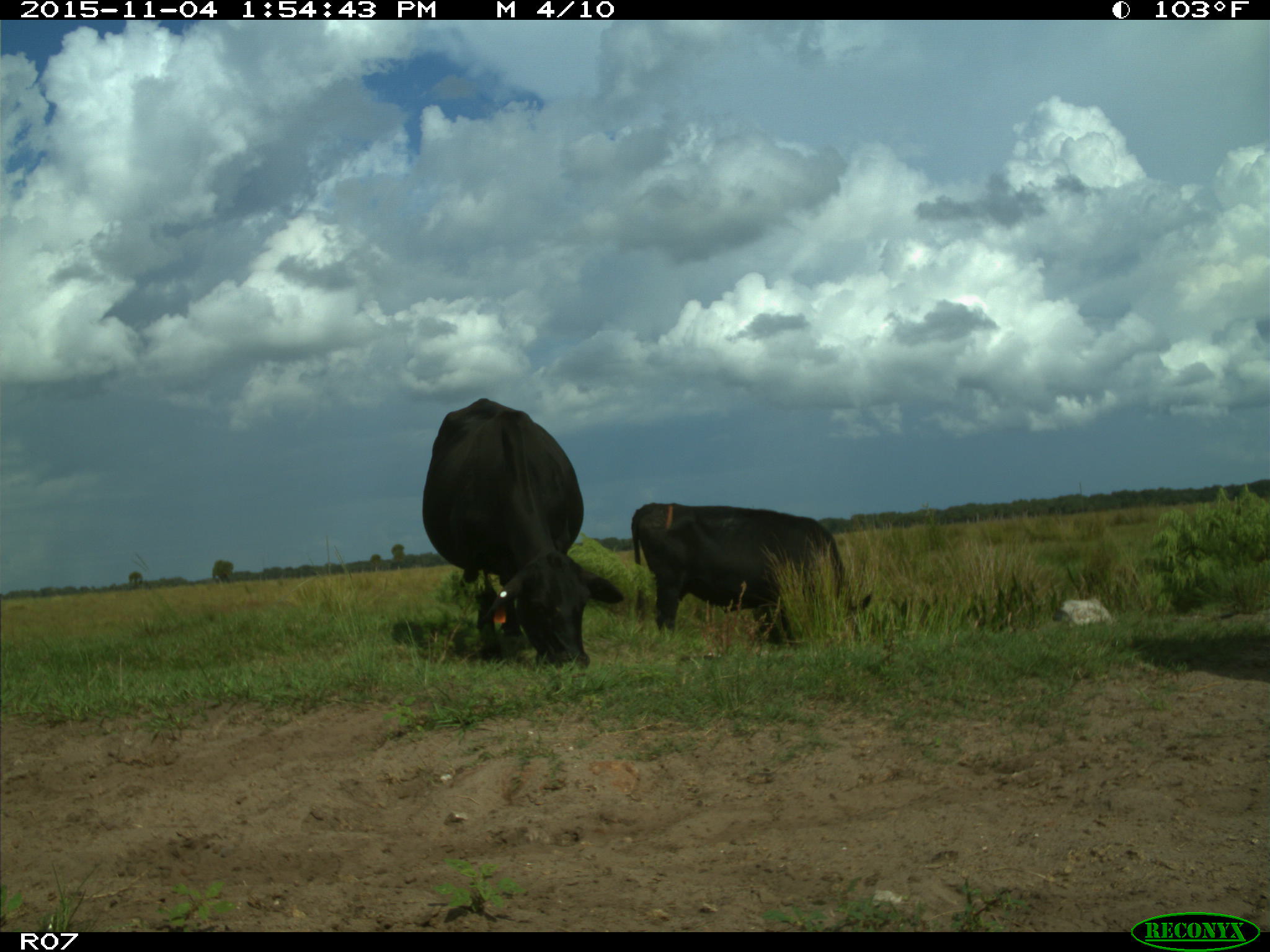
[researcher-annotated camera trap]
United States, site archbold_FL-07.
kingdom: Animalia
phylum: Chordata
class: Mammalia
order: Artiodactyla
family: Bovidae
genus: Bos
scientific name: Bos taurus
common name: domestic cow